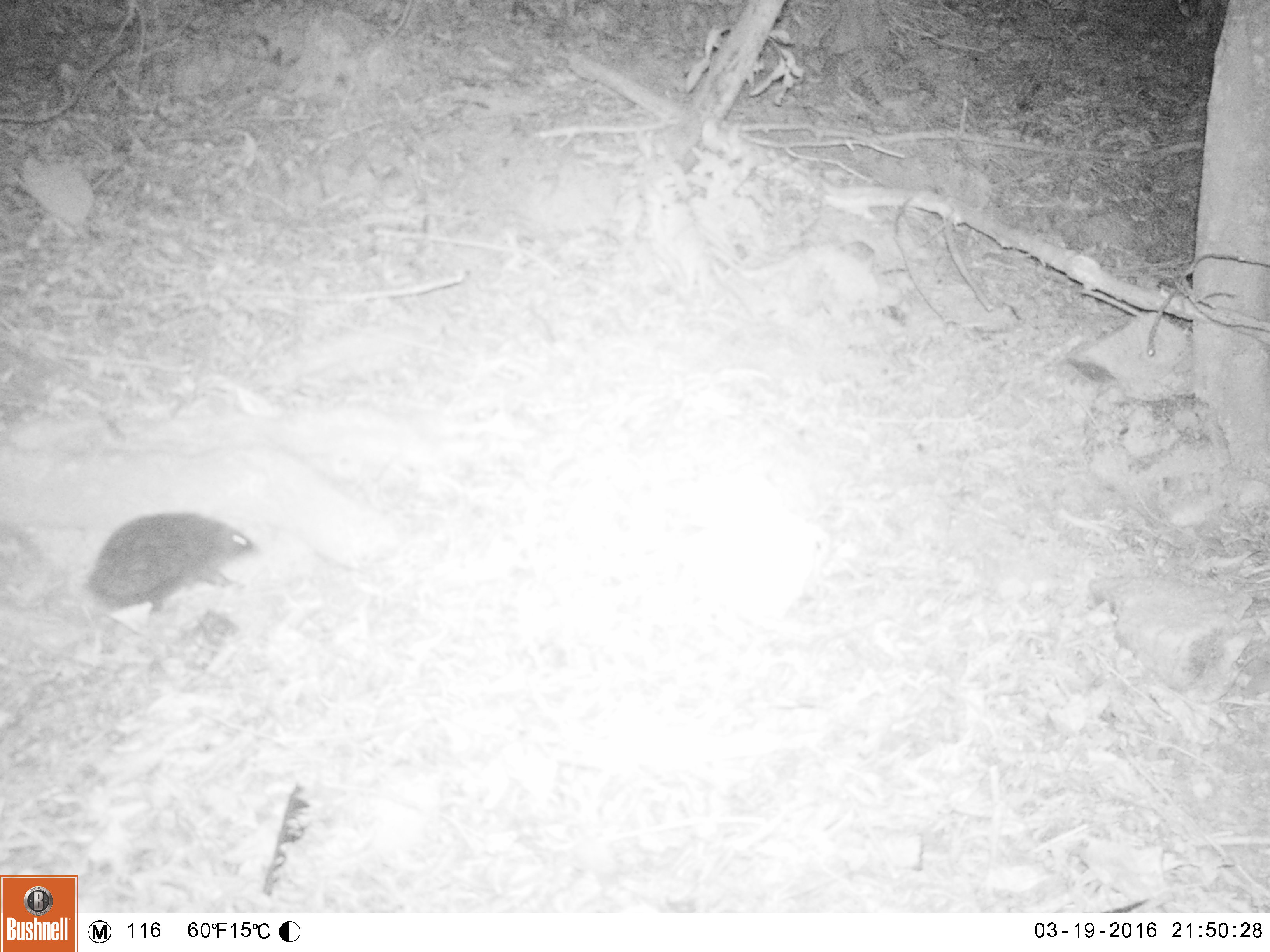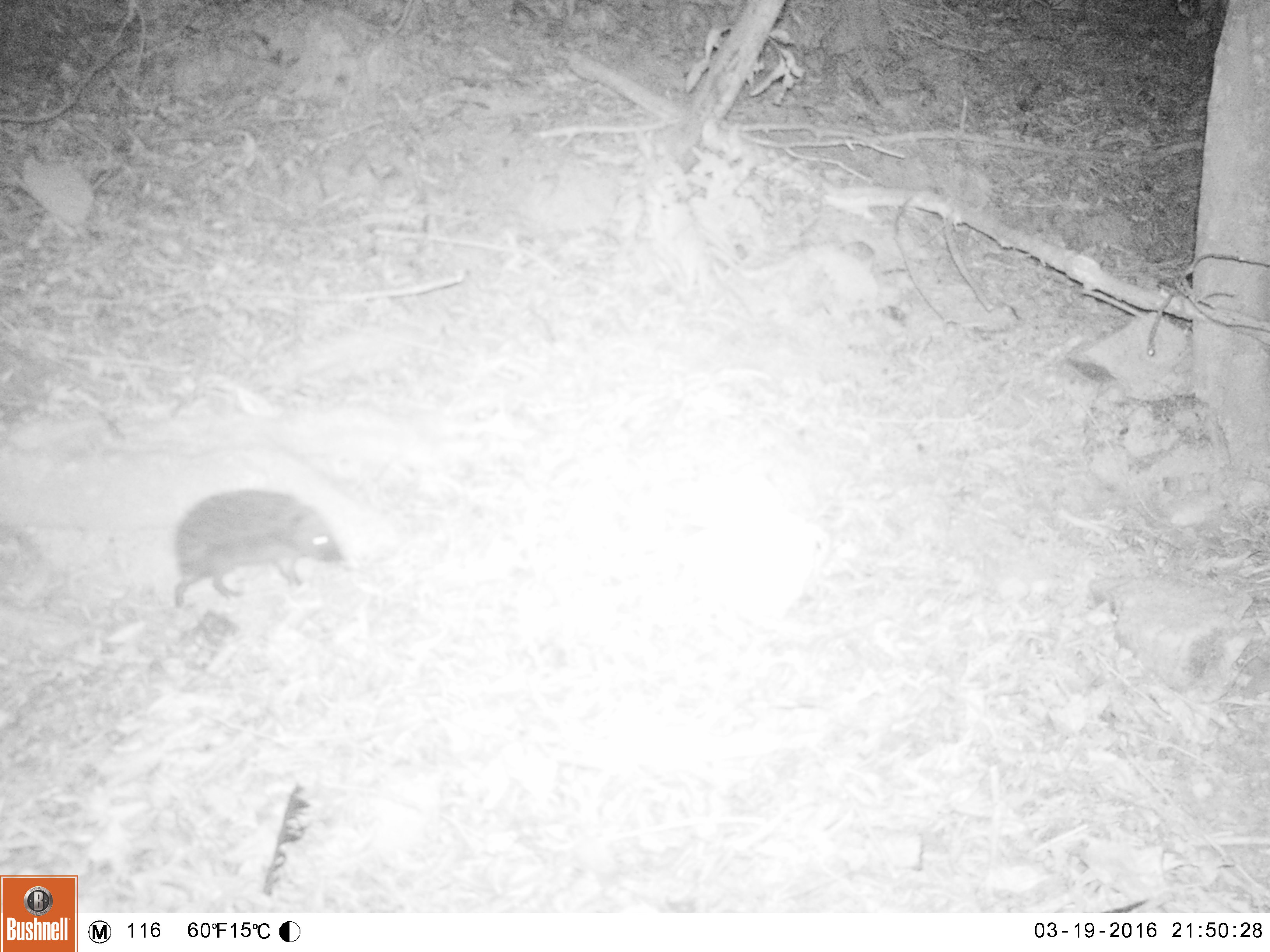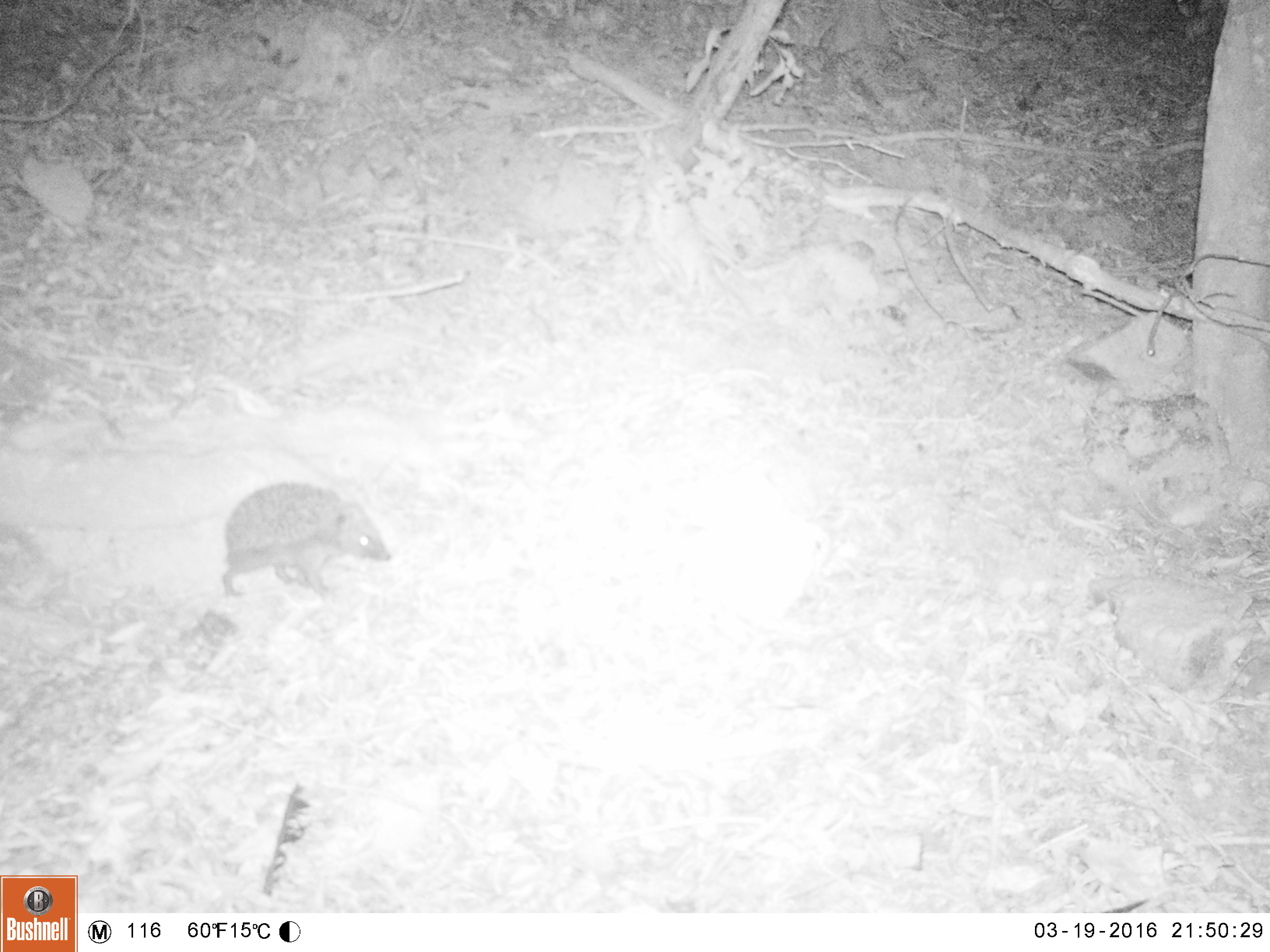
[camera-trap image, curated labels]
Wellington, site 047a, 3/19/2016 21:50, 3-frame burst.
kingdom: Animalia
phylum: Chordata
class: Mammalia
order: Eulipotyphla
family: Erinaceidae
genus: Erinaceus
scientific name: Erinaceus europaeus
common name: hedgehog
Hedgehog (Erinaceus europaeus).